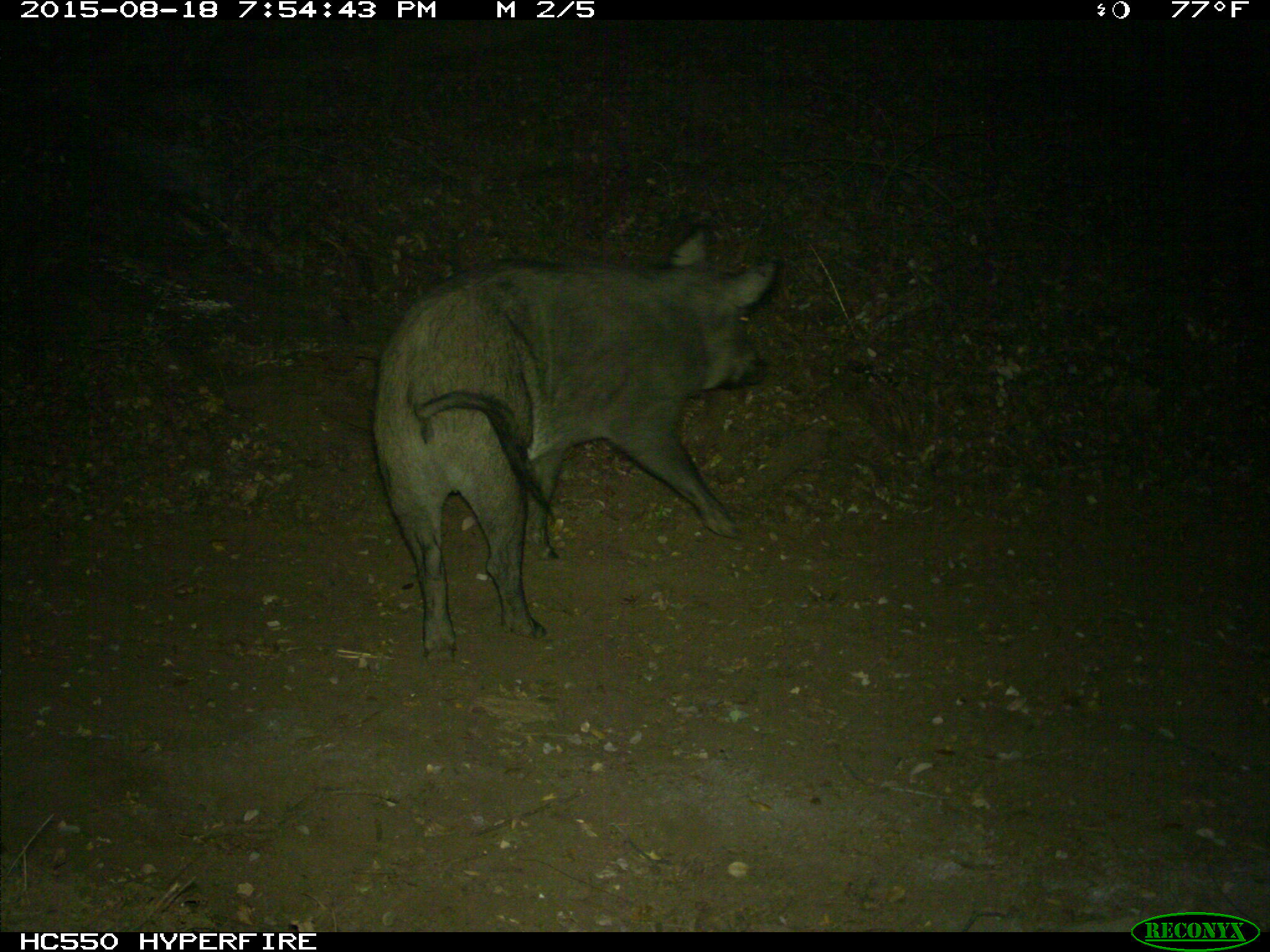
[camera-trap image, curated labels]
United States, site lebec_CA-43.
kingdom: Animalia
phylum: Chordata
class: Mammalia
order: Artiodactyla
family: Suidae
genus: Sus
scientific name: Sus scrofa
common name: wild boar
Sus scrofa (wild boar).